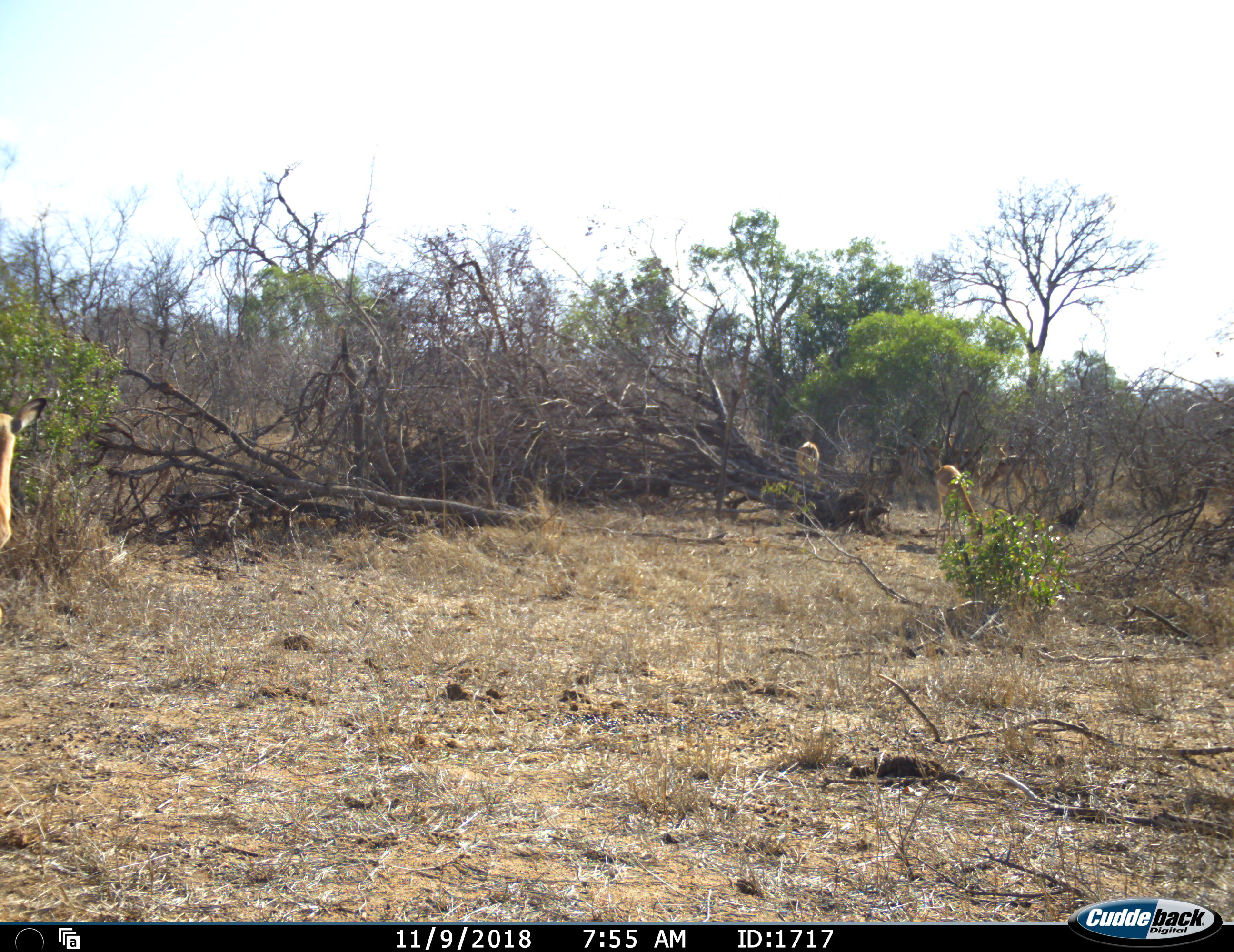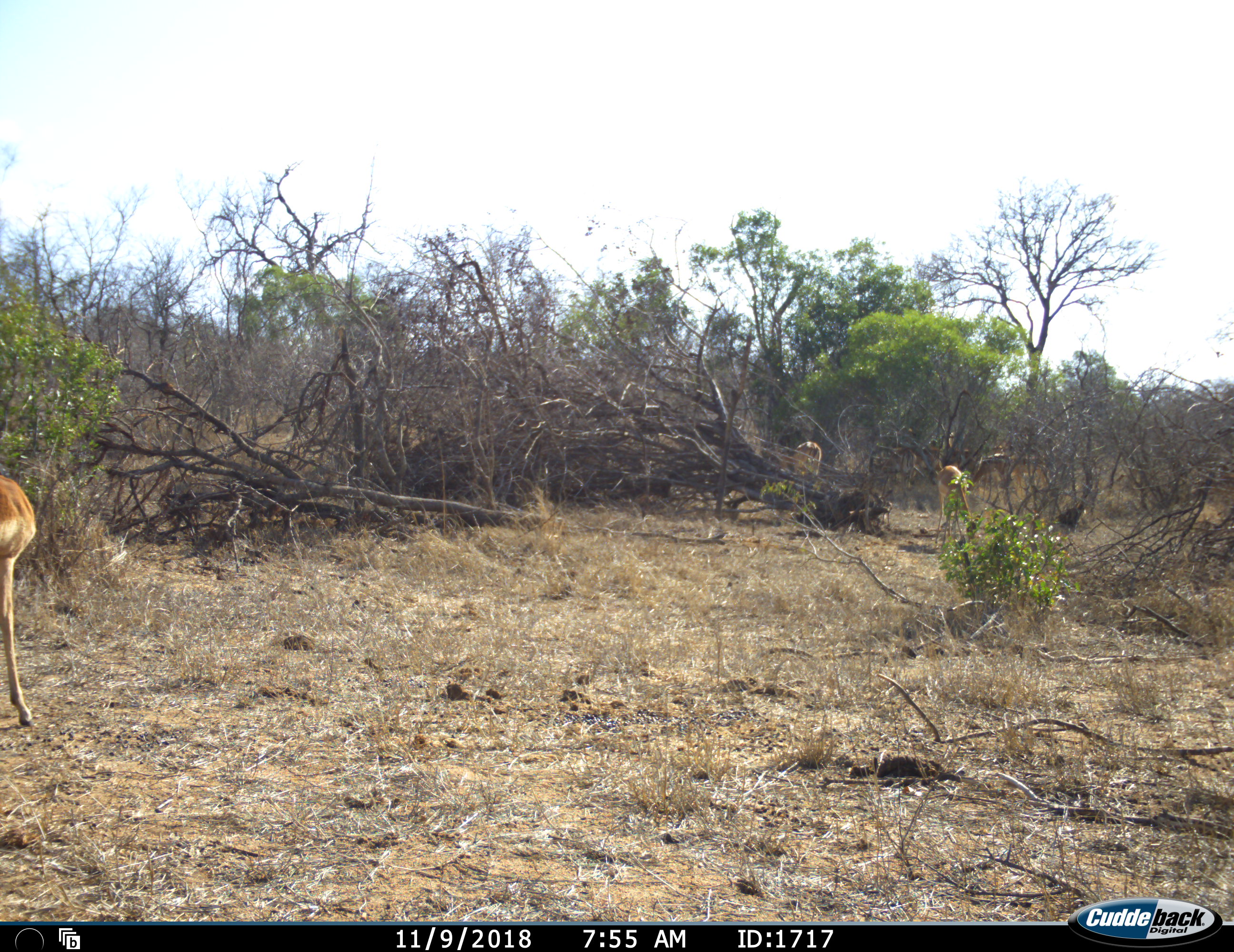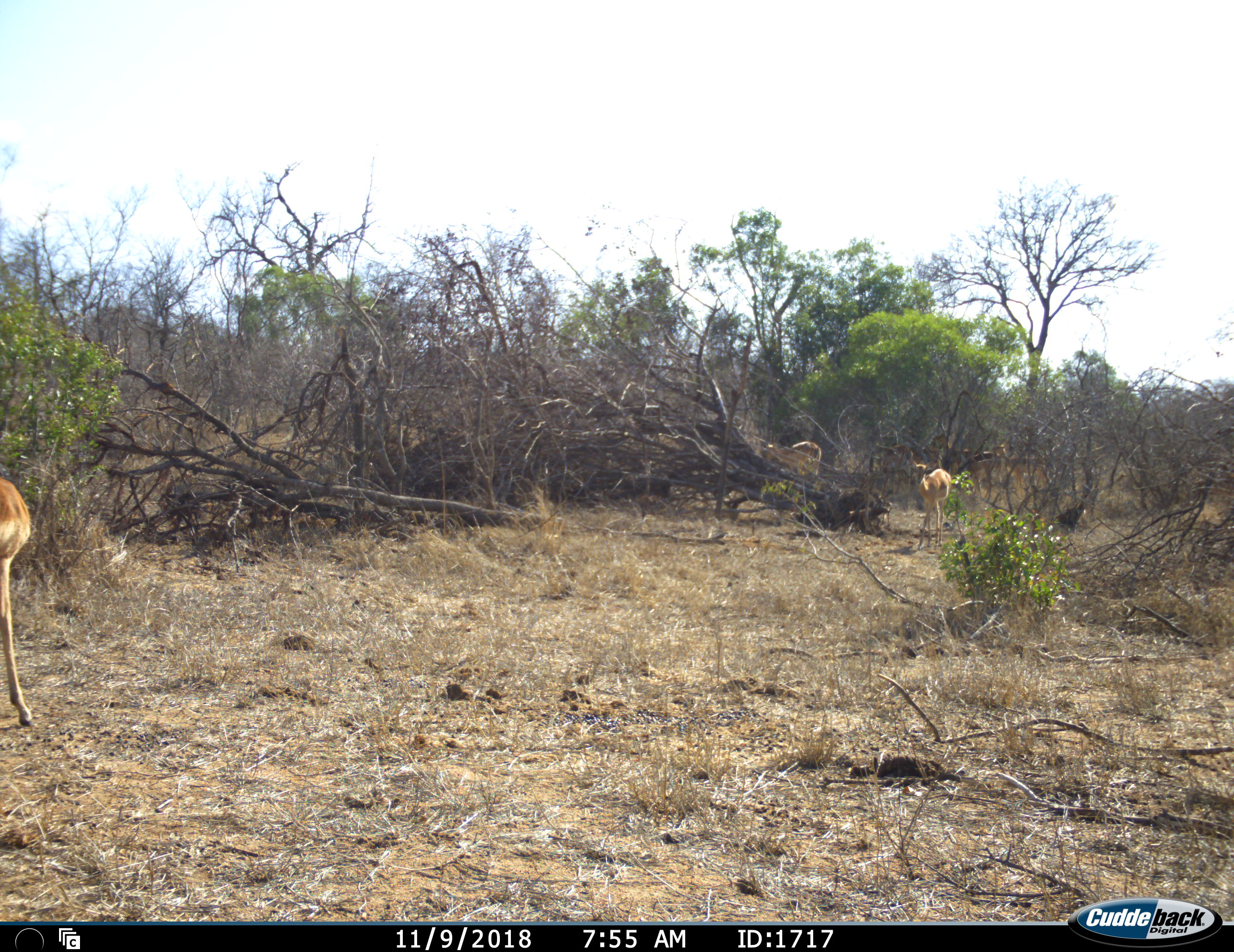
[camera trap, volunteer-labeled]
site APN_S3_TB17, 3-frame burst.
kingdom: Animalia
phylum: Chordata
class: Mammalia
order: Artiodactyla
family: Bovidae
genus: Aepyceros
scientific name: Aepyceros melampus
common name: impala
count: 6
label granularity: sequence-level